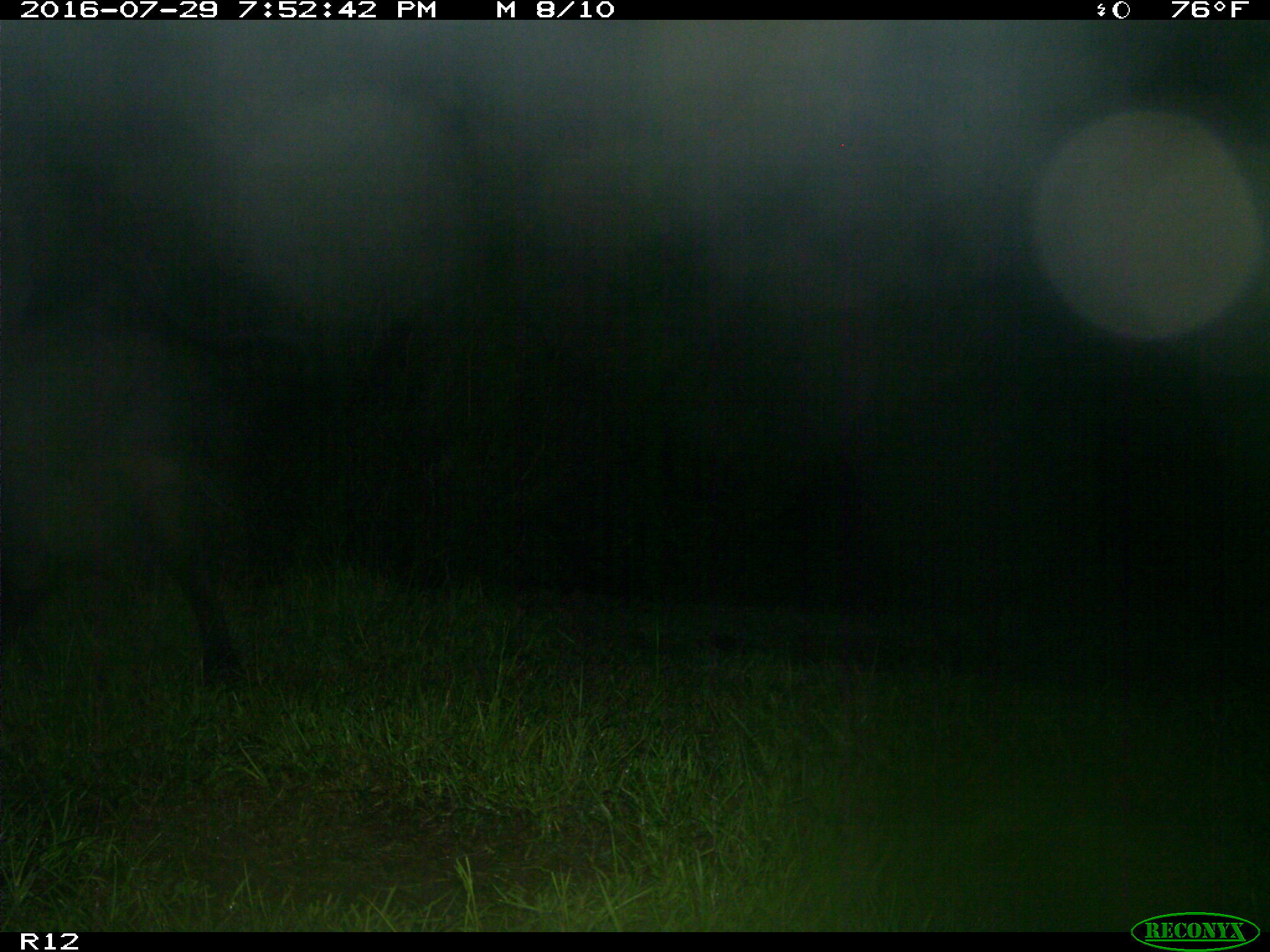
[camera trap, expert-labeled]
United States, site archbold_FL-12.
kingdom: Animalia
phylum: Chordata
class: Mammalia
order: Artiodactyla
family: Bovidae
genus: Bos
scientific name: Bos taurus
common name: domestic cow